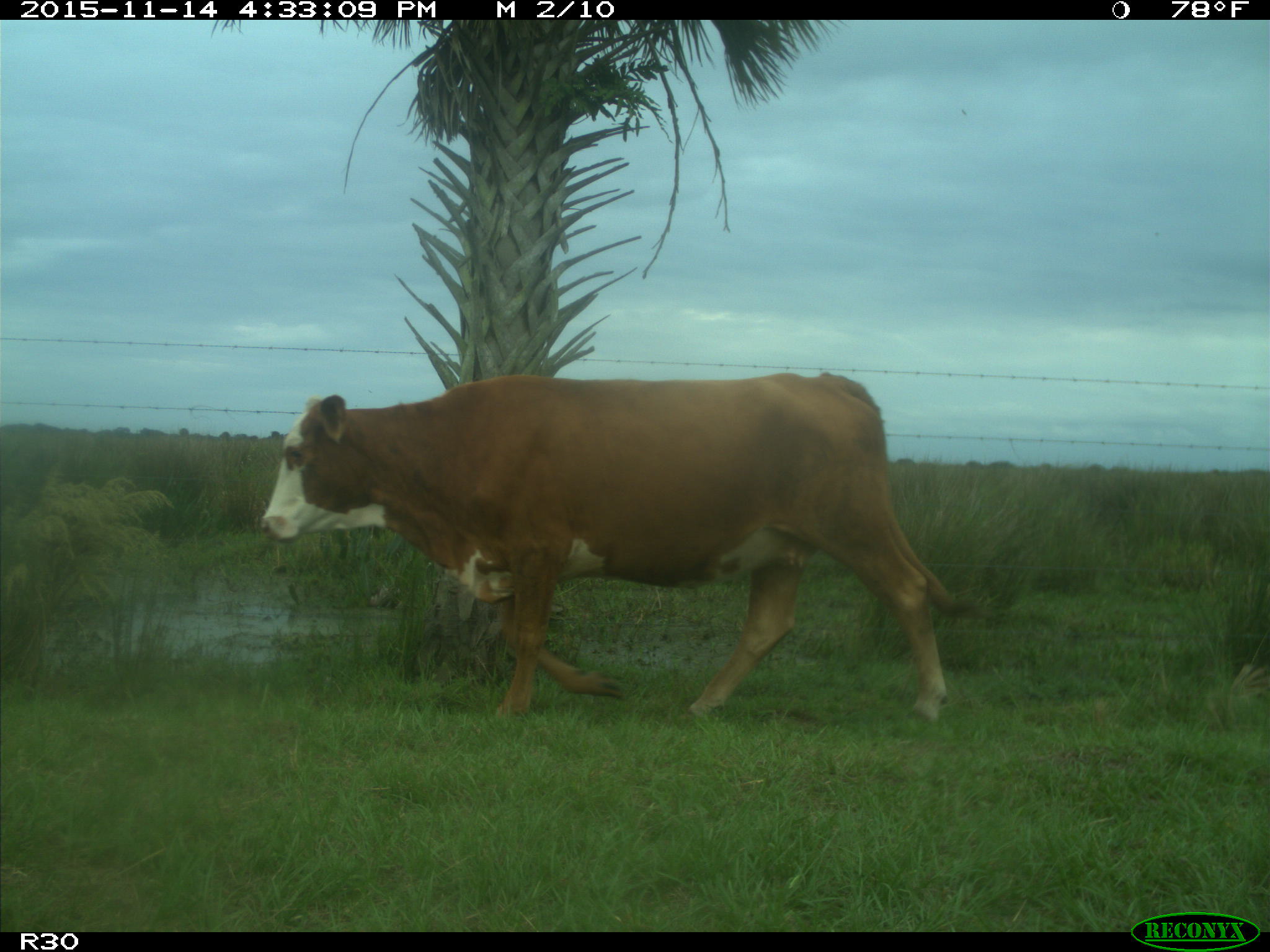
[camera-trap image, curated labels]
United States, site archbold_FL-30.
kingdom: Animalia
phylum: Chordata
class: Mammalia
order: Artiodactyla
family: Bovidae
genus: Bos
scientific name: Bos taurus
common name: domestic cow